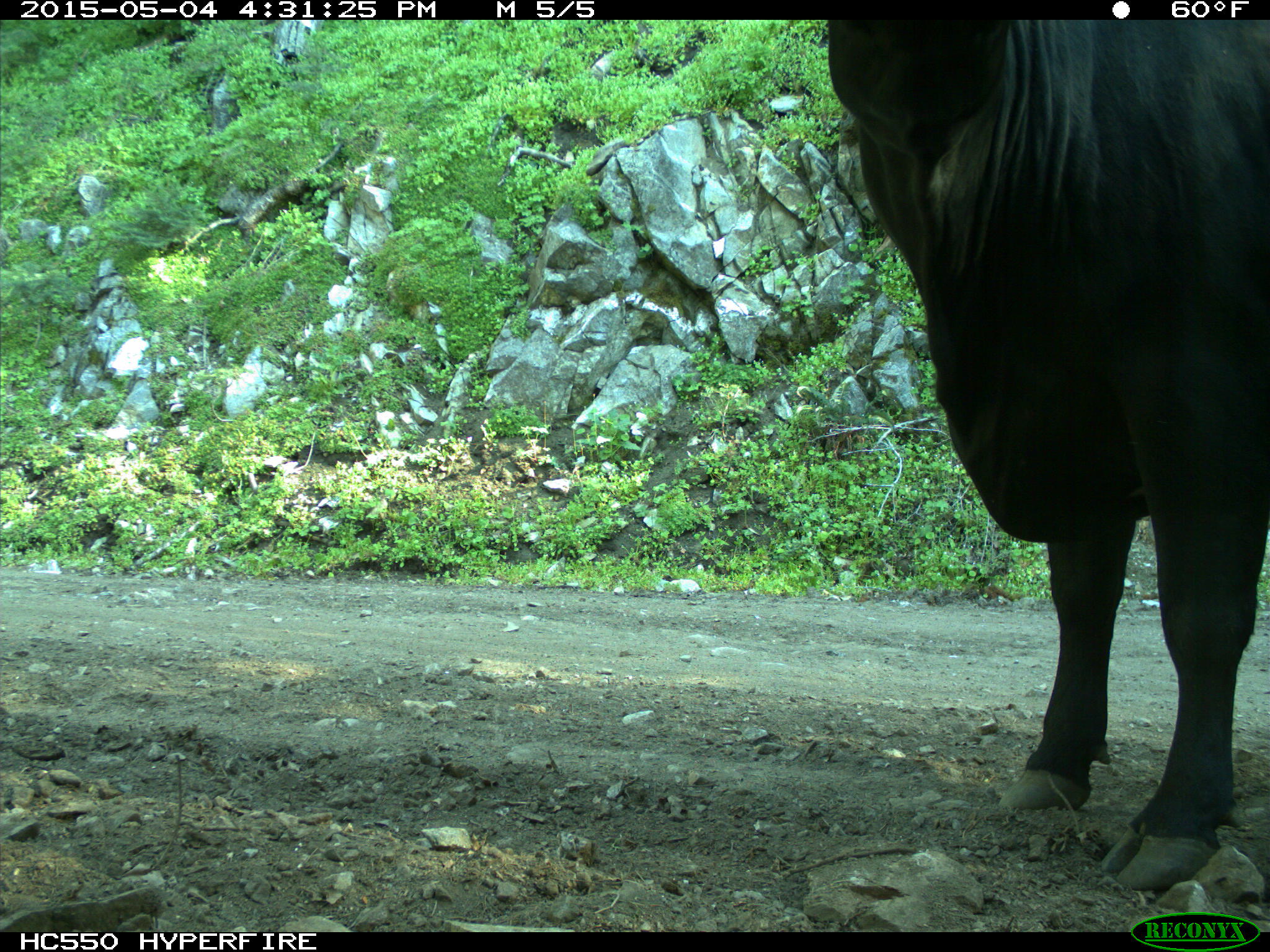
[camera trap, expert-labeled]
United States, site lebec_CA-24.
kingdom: Animalia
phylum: Chordata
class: Mammalia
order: Artiodactyla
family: Bovidae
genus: Bos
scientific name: Bos taurus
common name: domestic cow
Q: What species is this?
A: Bos taurus (domestic cow).